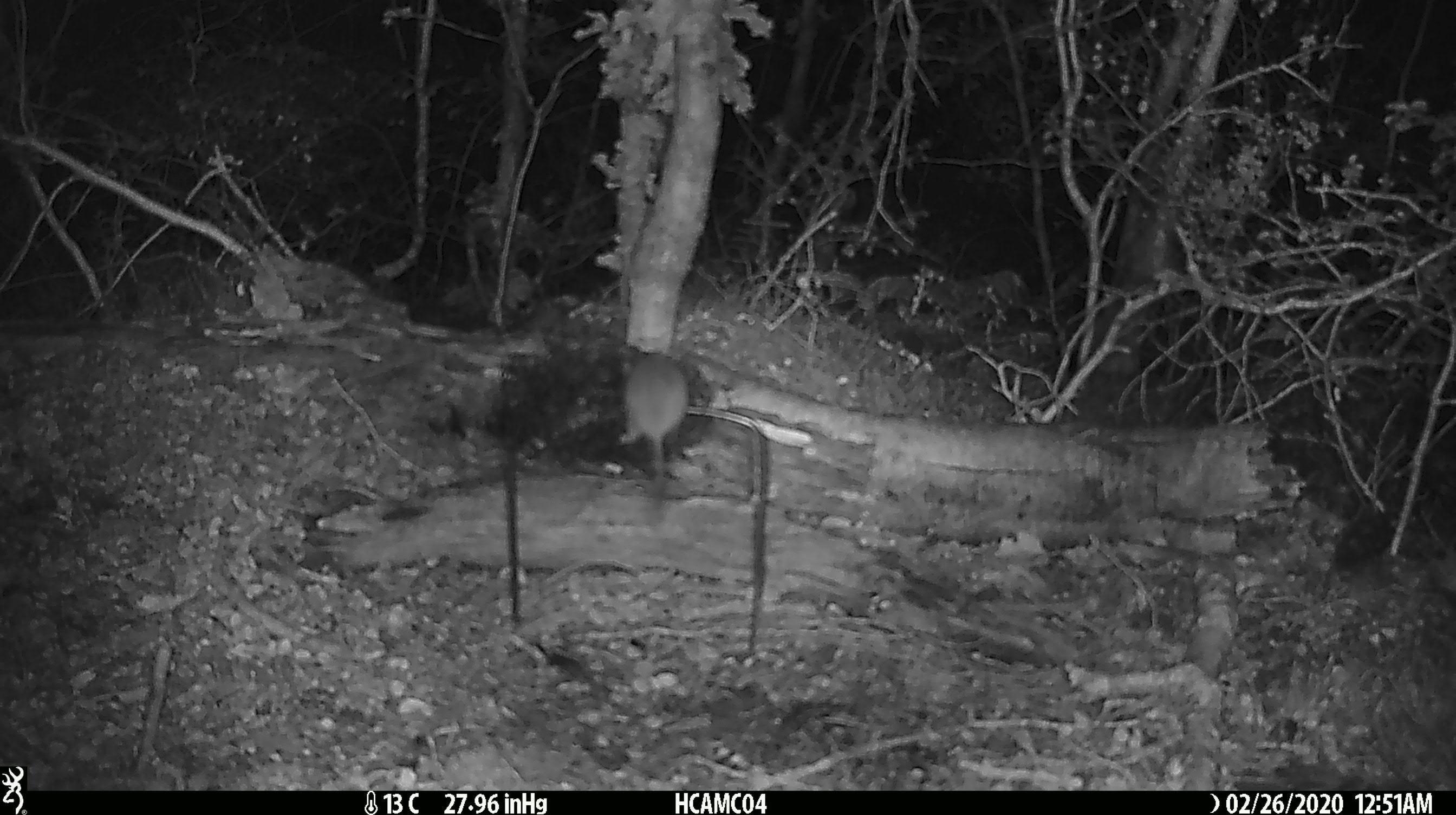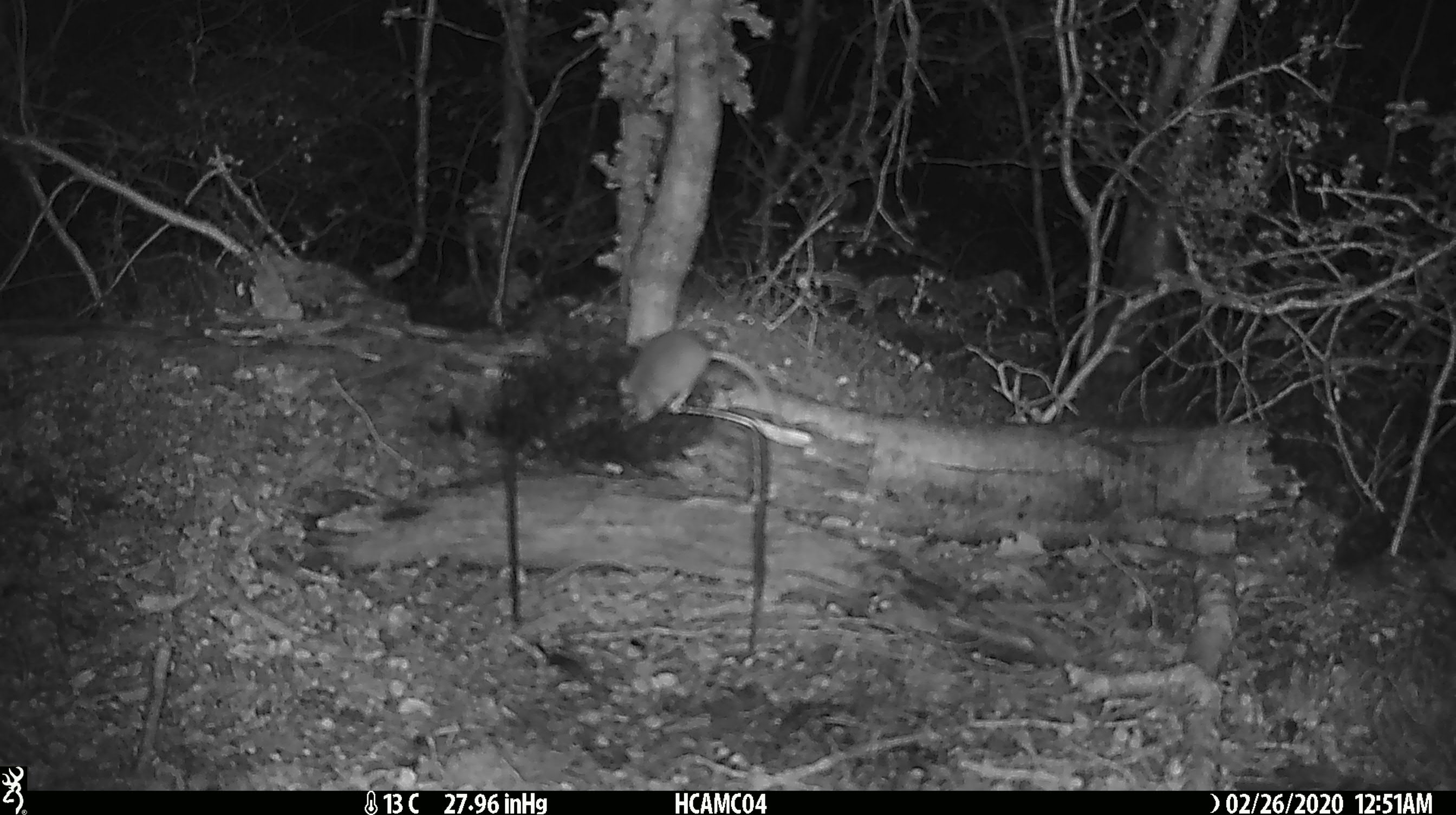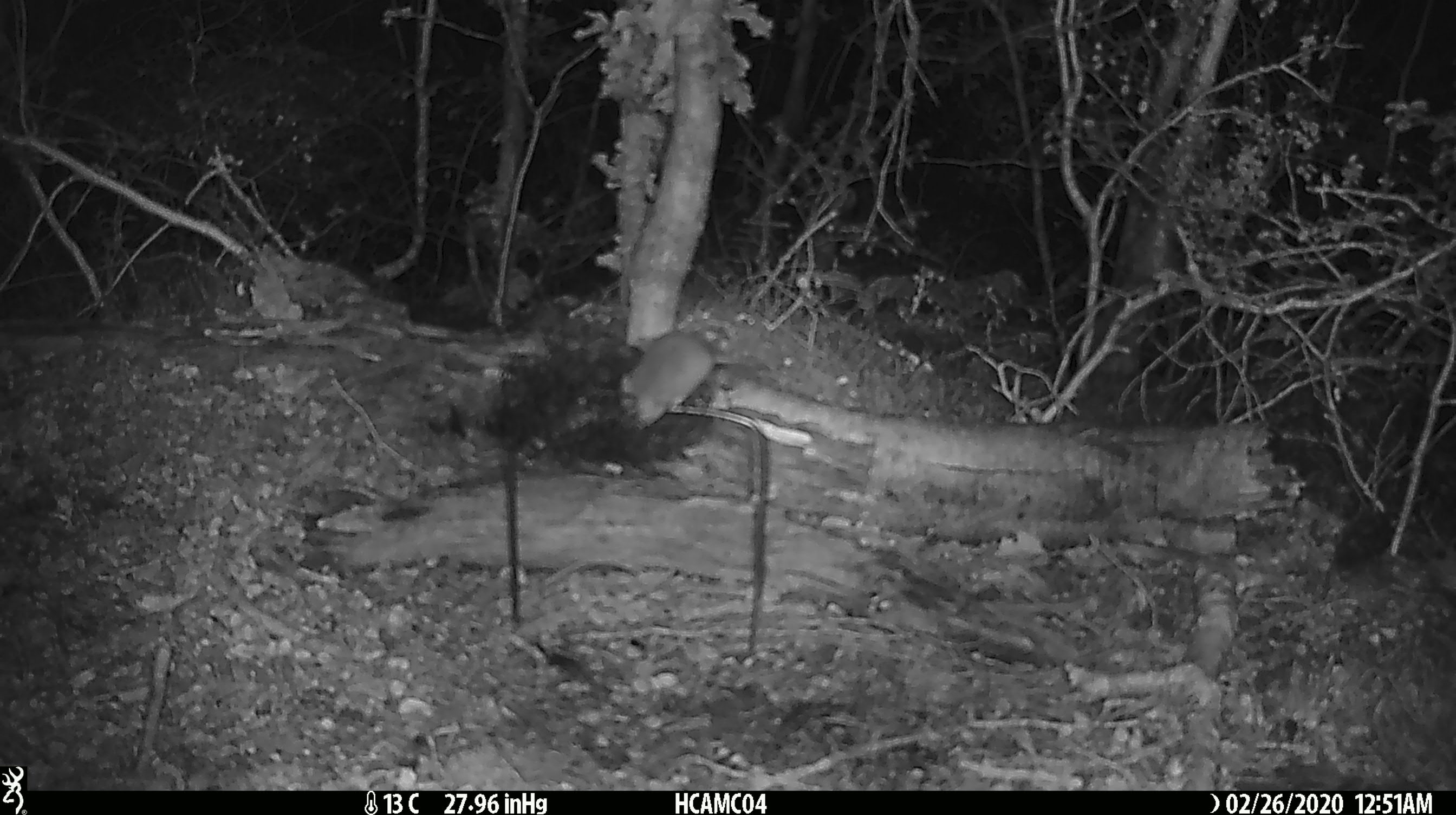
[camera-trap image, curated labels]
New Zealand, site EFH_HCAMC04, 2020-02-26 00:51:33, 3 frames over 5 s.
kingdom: Animalia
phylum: Chordata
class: Mammalia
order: Rodentia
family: Muridae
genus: Mus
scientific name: Mus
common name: mouse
Mouse (Mus).